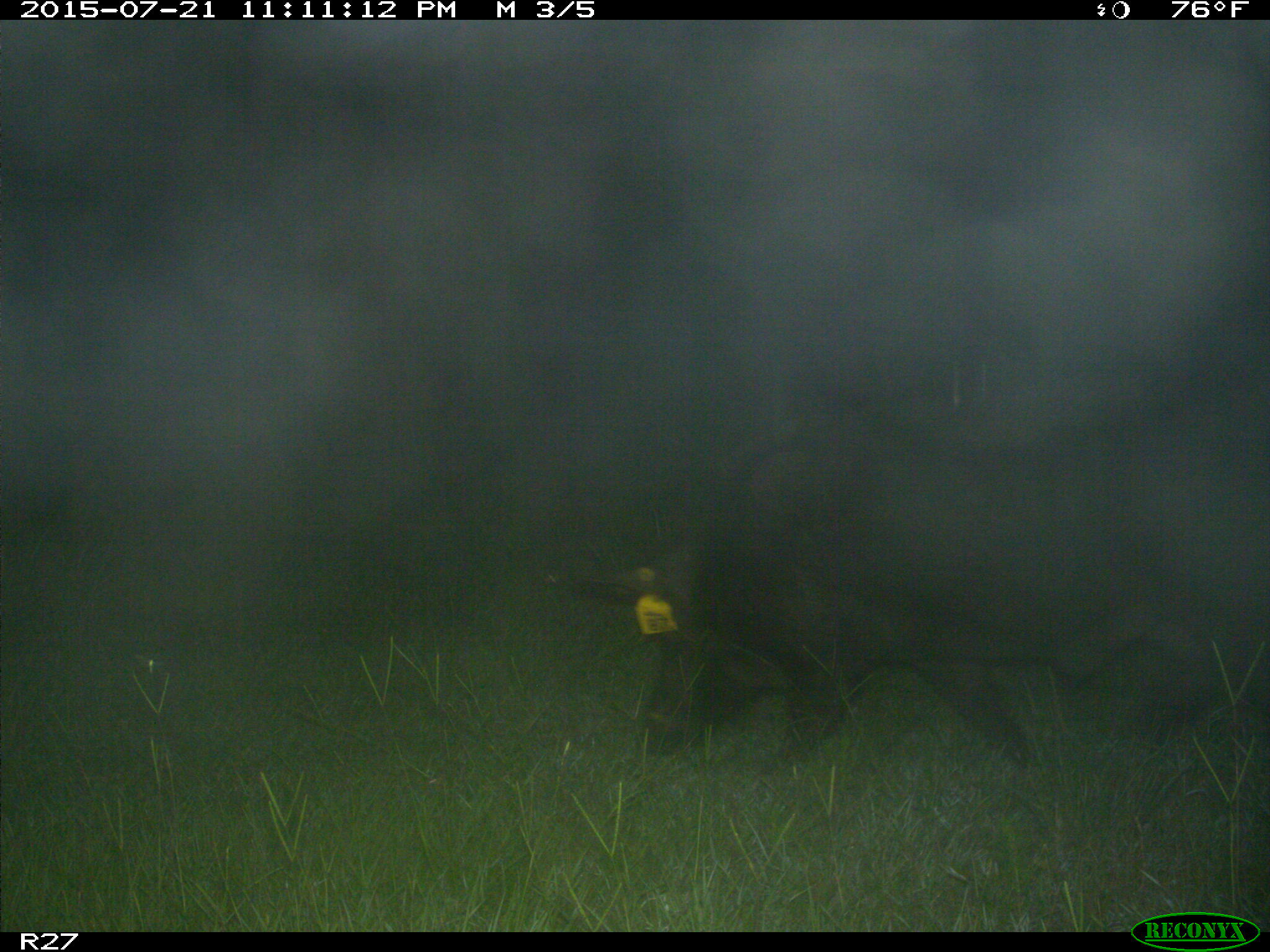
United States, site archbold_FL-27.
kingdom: Animalia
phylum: Chordata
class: Mammalia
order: Artiodactyla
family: Suidae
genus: Sus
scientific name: Sus scrofa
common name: wild boar